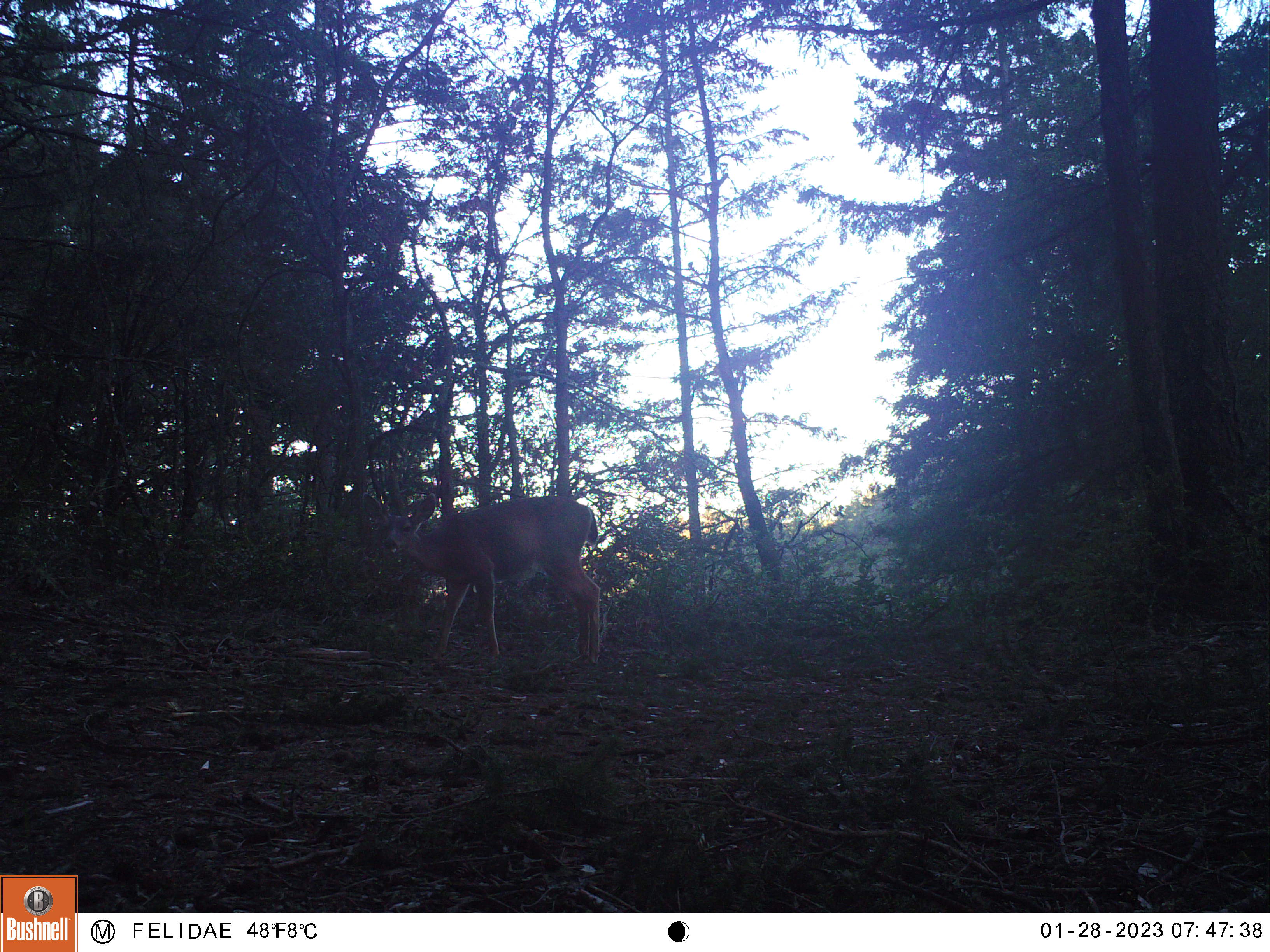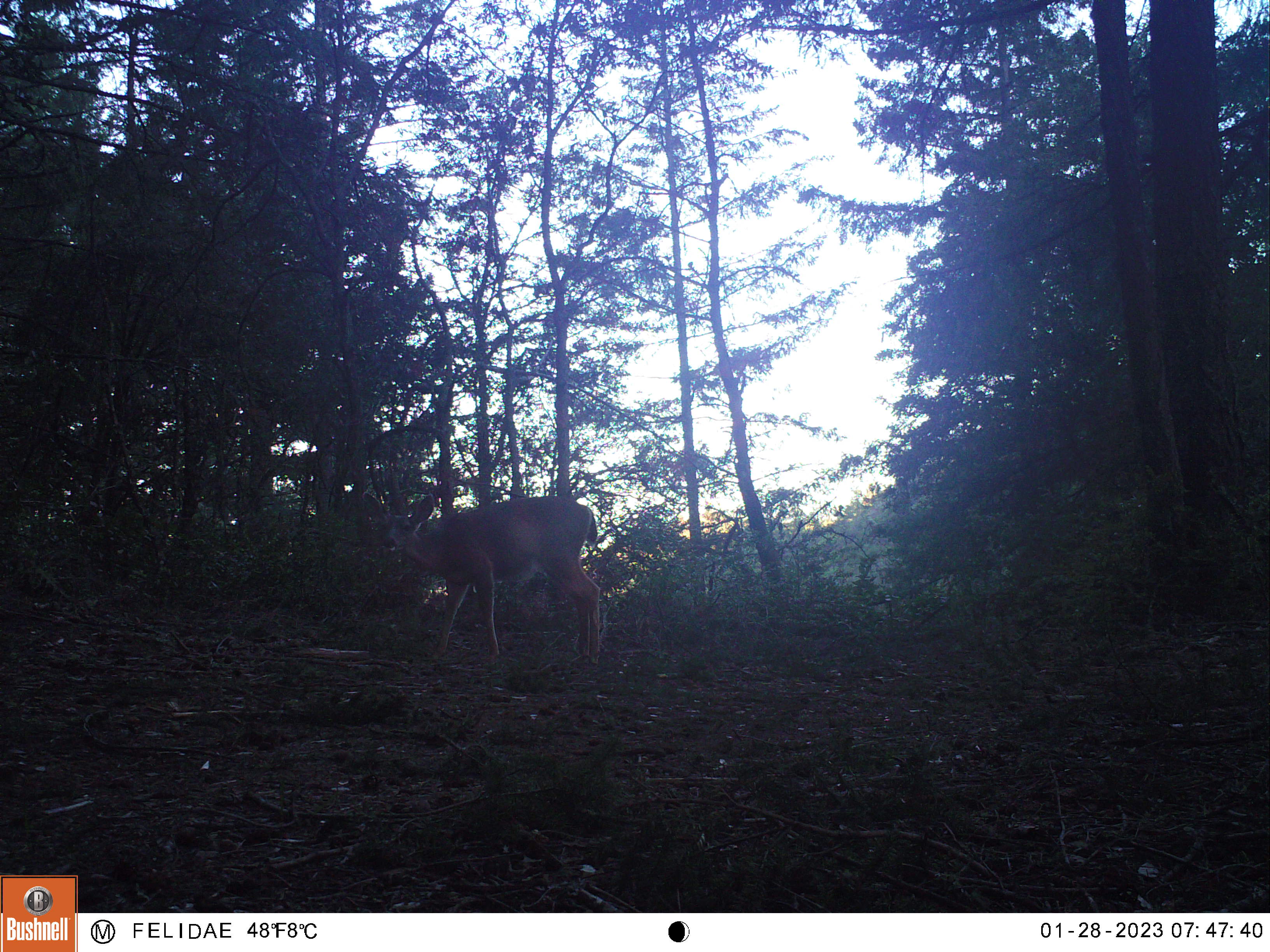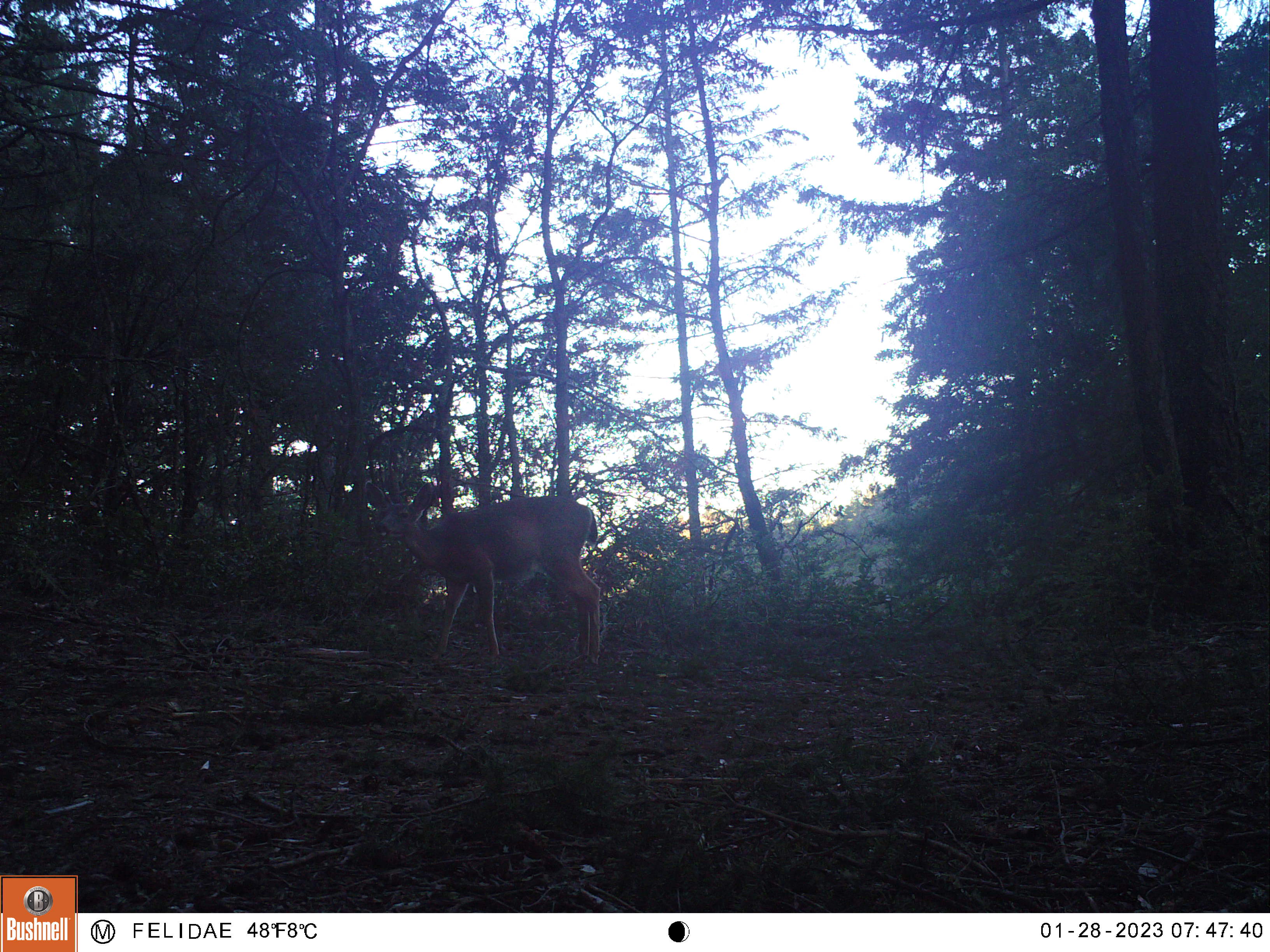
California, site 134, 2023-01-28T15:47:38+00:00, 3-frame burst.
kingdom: Animalia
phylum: Chordata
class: Mammalia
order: Artiodactyla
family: Cervidae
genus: Odocoileus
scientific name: Odocoileus hemionus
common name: mule deer